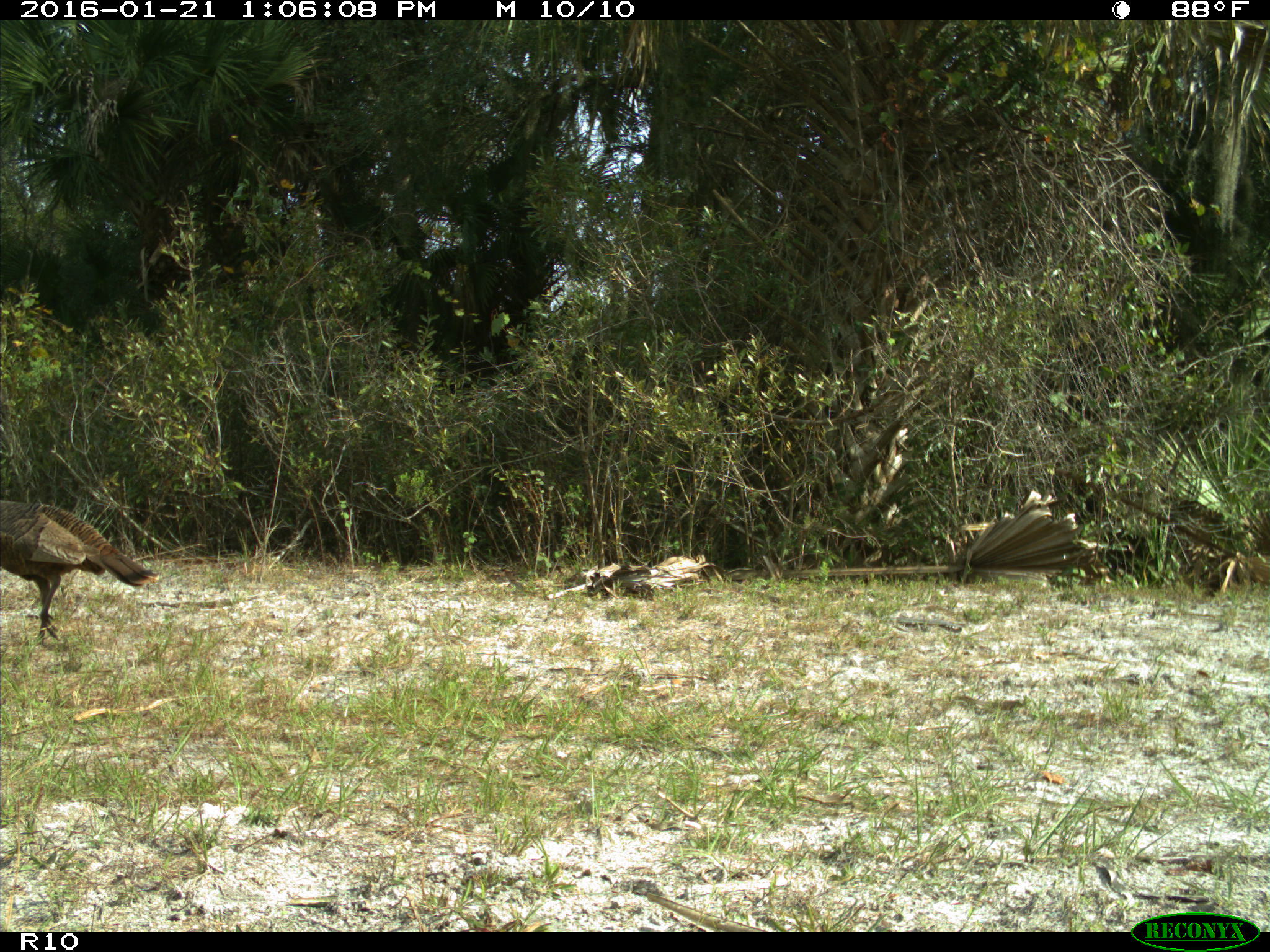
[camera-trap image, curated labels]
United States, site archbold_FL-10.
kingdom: Animalia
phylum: Chordata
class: Aves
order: Galliformes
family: Phasianidae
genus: Meleagris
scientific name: Meleagris gallopavo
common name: wild turkey